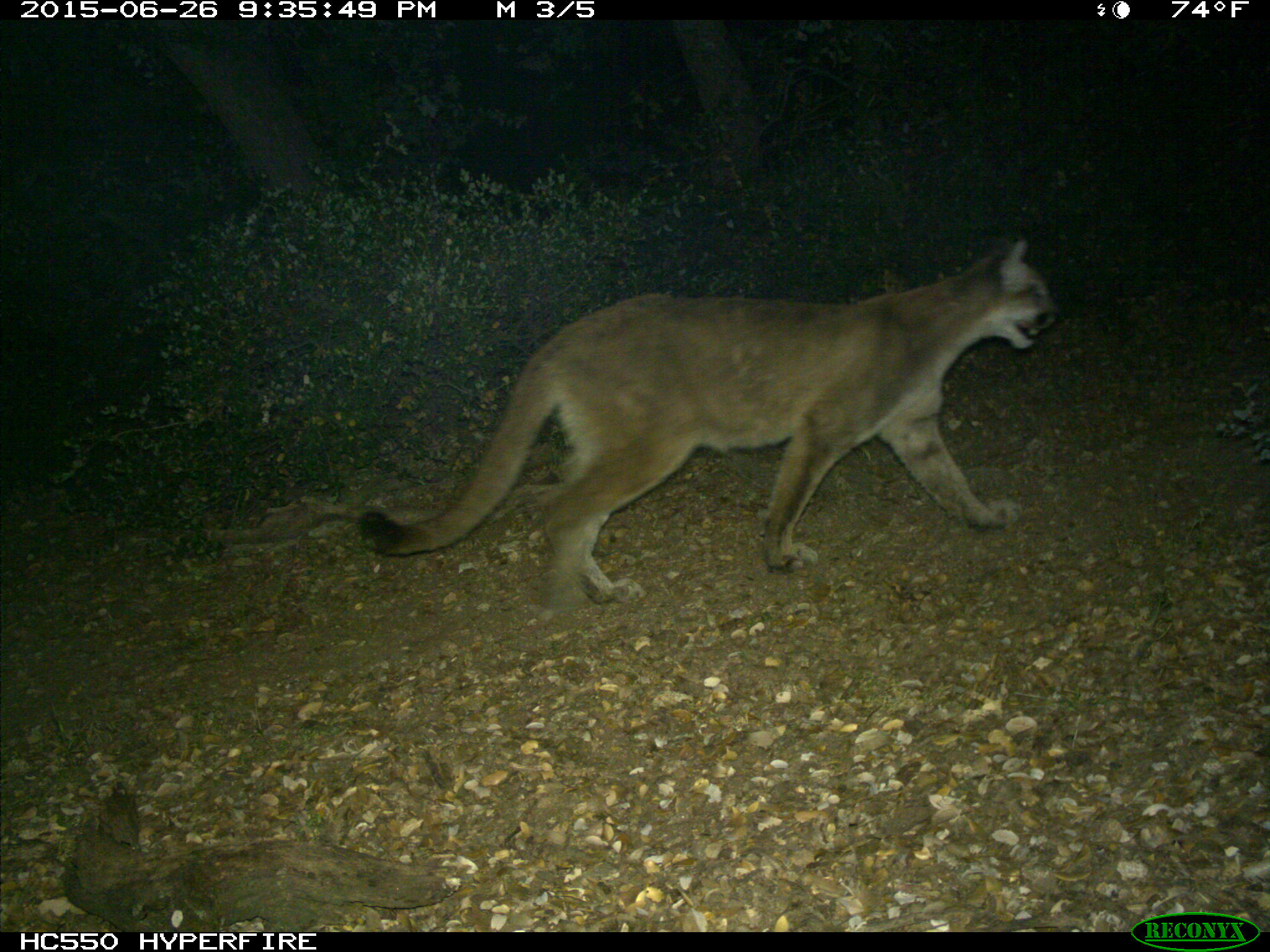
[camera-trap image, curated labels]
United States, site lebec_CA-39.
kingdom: Animalia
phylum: Chordata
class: Mammalia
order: Carnivora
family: Felidae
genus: Puma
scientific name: Puma concolor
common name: mountain lion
Puma concolor (mountain lion).